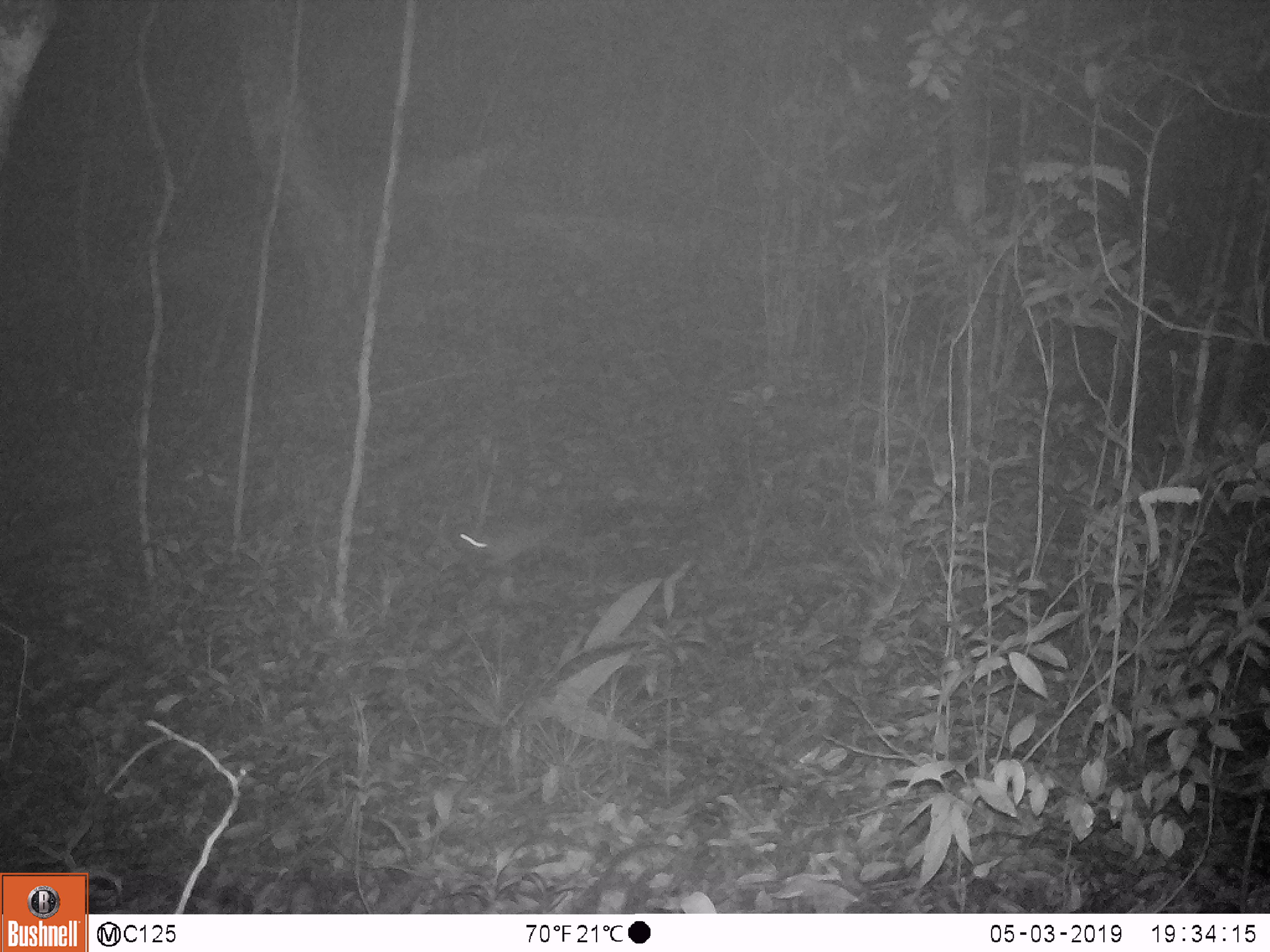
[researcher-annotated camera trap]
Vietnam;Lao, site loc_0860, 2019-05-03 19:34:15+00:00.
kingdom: Animalia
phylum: Chordata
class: Mammalia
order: Rodentia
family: Muridae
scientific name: Muridae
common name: old-world mice and rats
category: unidentified murid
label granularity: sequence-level